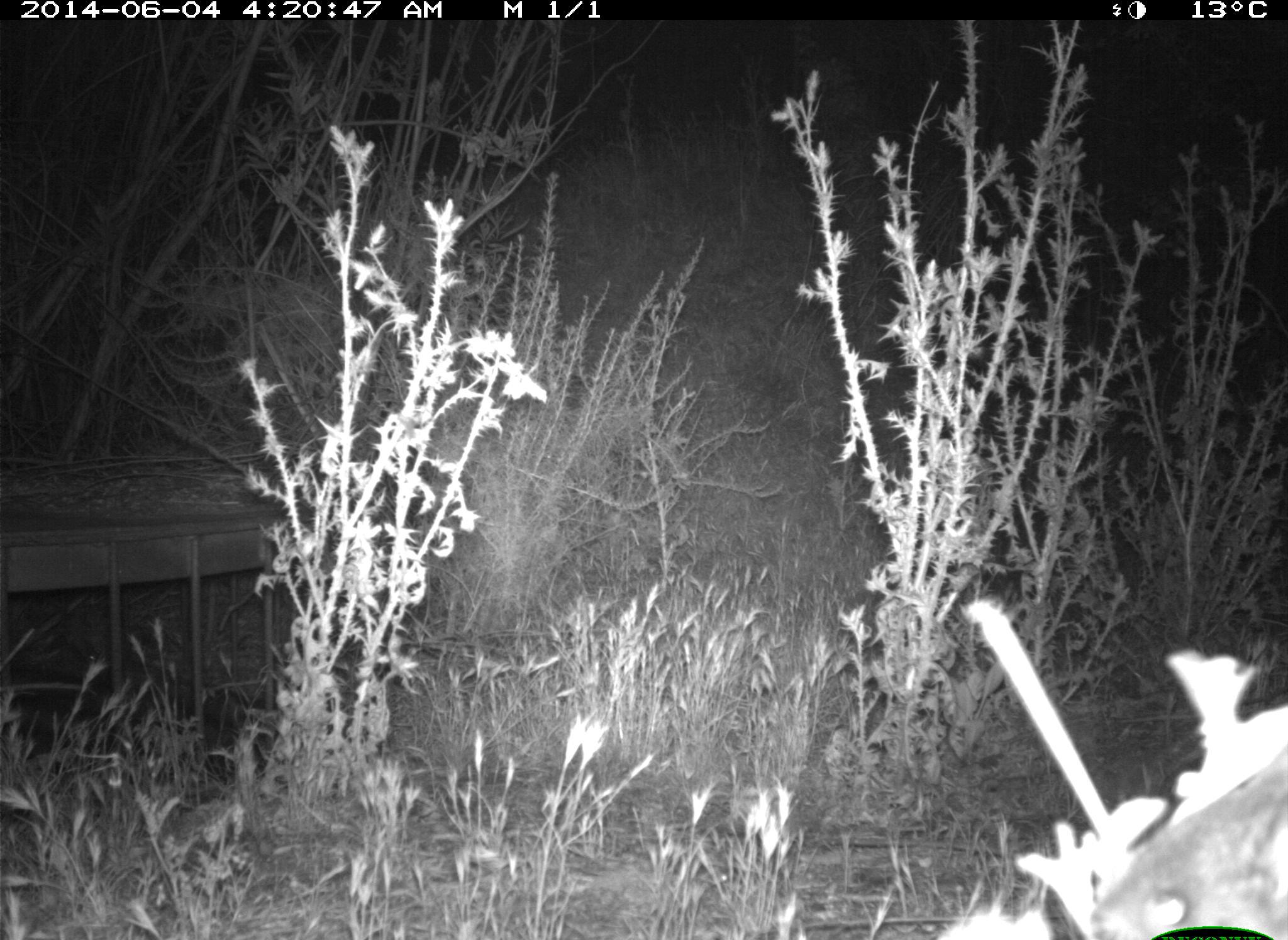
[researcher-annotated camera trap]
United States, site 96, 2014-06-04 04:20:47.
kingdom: Animalia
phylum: Chordata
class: Mammalia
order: Rodentia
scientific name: Rodentia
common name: rodent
Rodent (Rodentia).